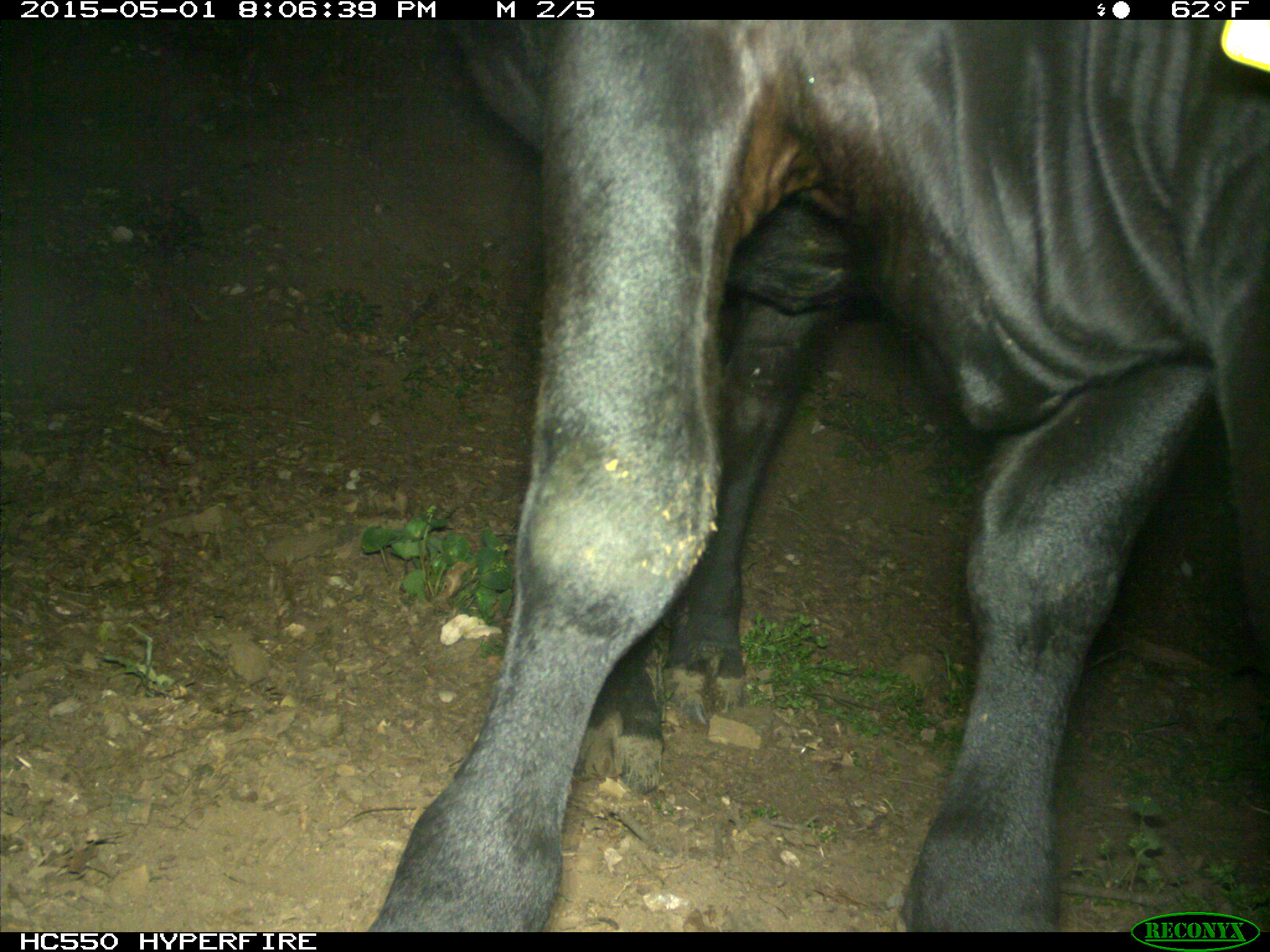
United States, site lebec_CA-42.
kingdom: Animalia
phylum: Chordata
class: Mammalia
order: Artiodactyla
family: Bovidae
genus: Bos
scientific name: Bos taurus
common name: domestic cow